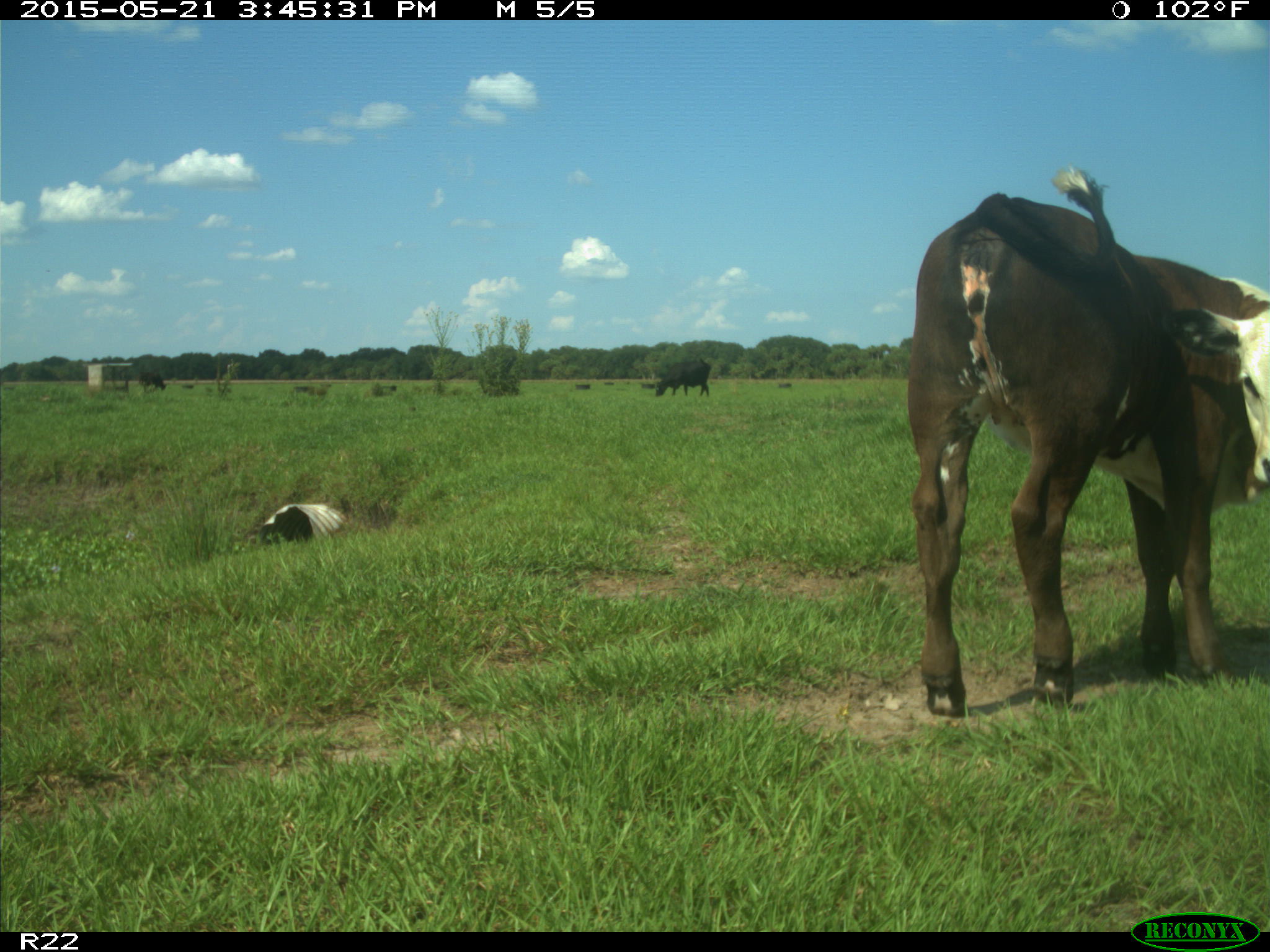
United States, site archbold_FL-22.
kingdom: Animalia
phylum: Chordata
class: Mammalia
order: Artiodactyla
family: Bovidae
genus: Bos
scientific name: Bos taurus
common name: domestic cow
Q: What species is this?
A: Bos taurus (domestic cow).